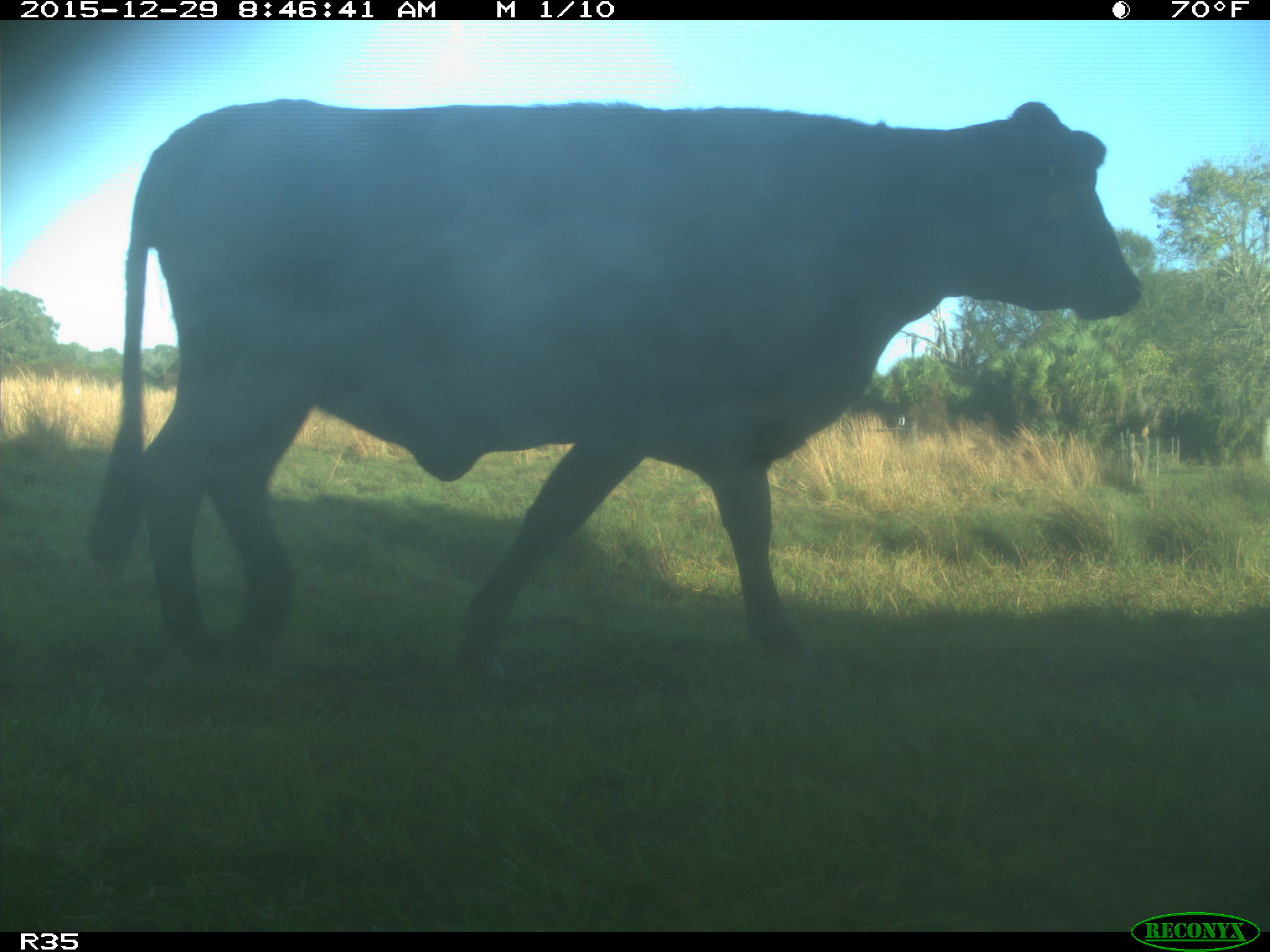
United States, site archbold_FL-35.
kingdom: Animalia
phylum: Chordata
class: Mammalia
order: Artiodactyla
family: Bovidae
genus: Bos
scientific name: Bos taurus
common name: domestic cow